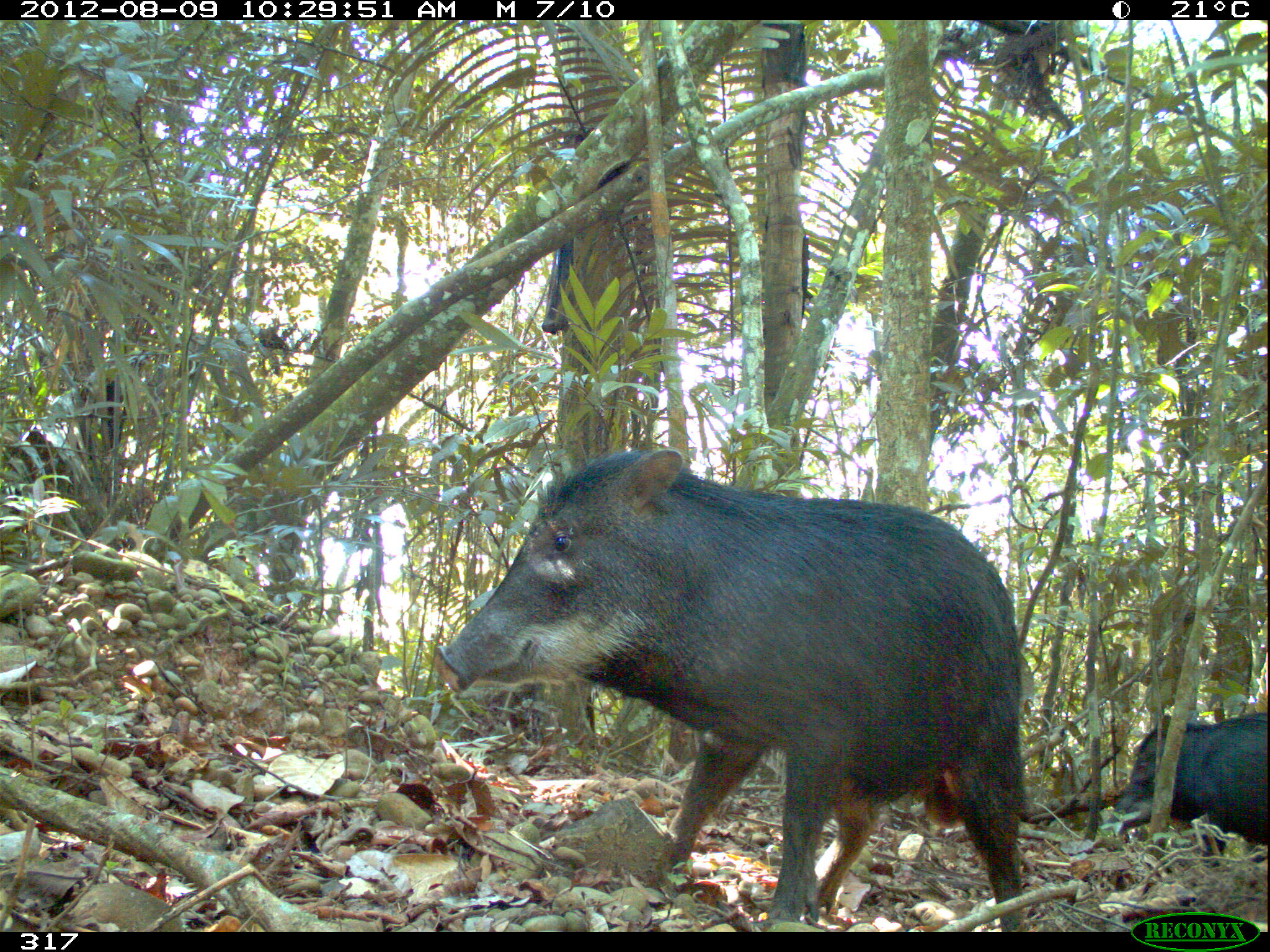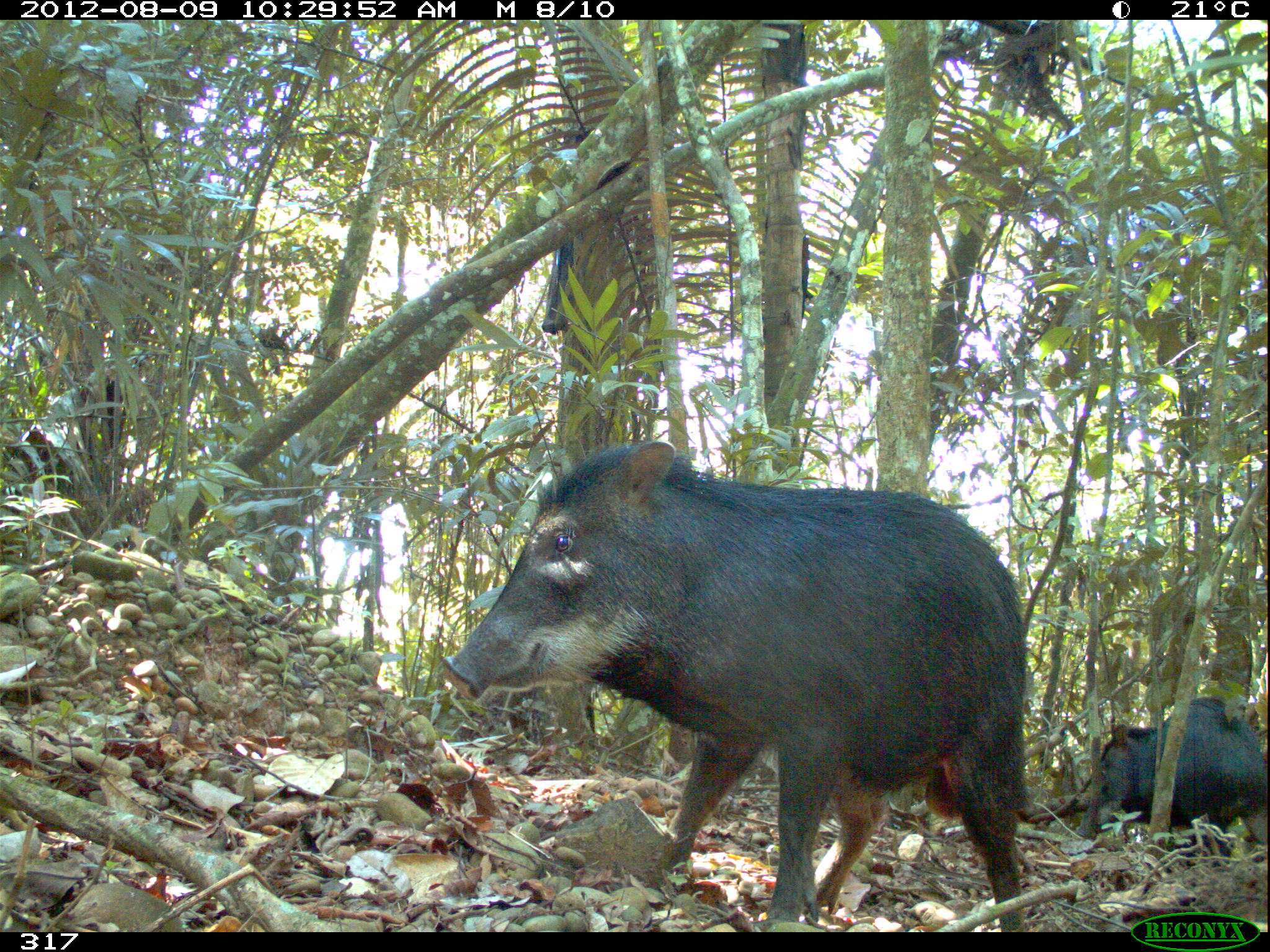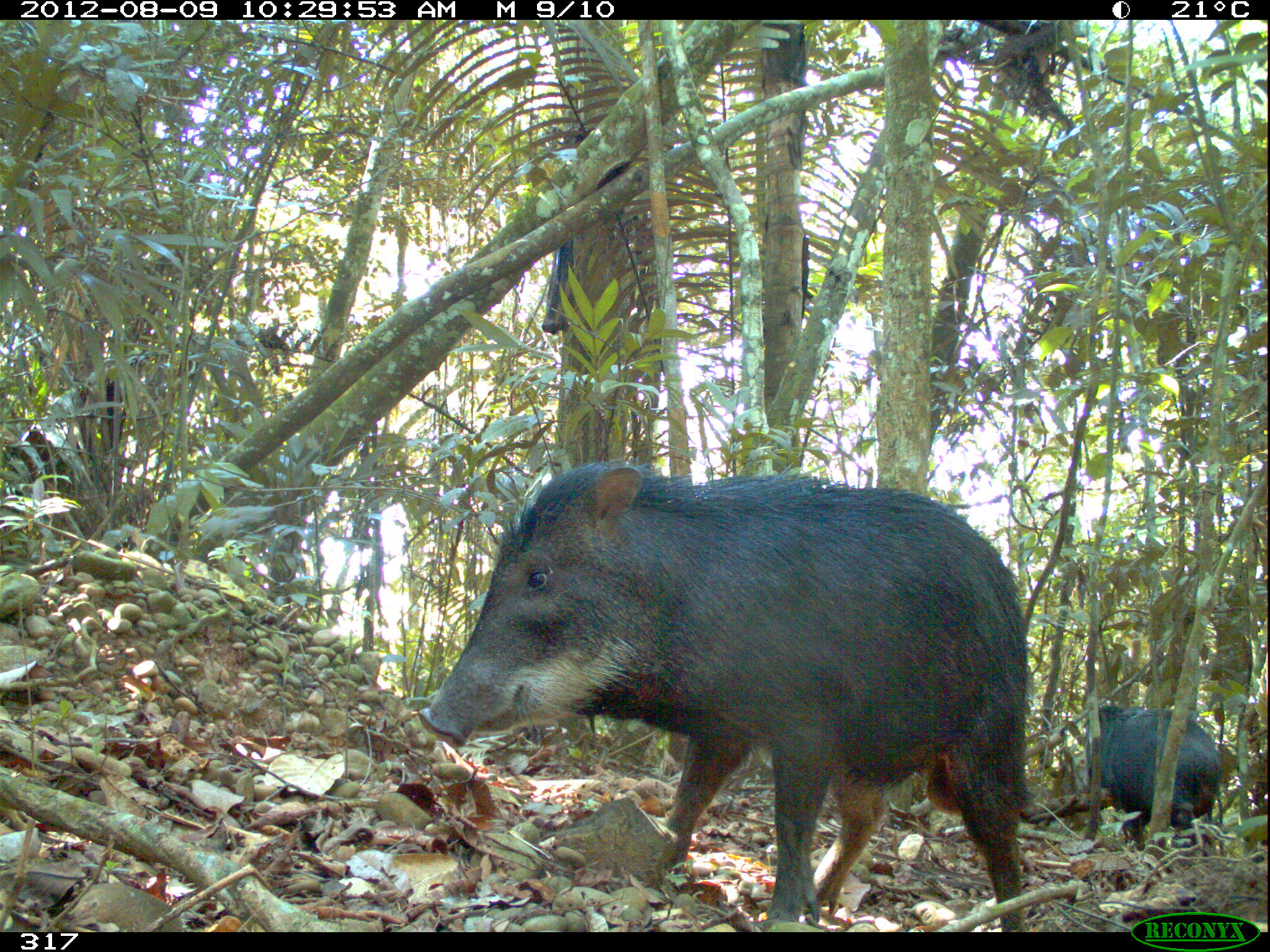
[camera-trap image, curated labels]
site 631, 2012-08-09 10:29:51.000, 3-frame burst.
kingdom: Animalia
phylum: Chordata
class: Mammalia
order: Artiodactyla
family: Tayassuidae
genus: Tayassu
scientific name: Tayassu pecari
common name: white-lipped peccary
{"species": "Tayassu pecari (white-lipped peccary)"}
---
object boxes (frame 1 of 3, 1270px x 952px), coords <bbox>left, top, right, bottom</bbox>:
tayassu pecari: <bbox>432, 446, 1031, 932</bbox>; <bbox>1107, 713, 1269, 865</bbox>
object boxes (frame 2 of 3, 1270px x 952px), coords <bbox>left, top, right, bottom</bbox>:
tayassu pecari: <bbox>436, 438, 1033, 932</bbox>; <bbox>1073, 695, 1268, 851</bbox>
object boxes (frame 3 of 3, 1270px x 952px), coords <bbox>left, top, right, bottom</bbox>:
tayassu pecari: <bbox>417, 455, 1033, 932</bbox>; <bbox>1081, 704, 1223, 856</bbox>